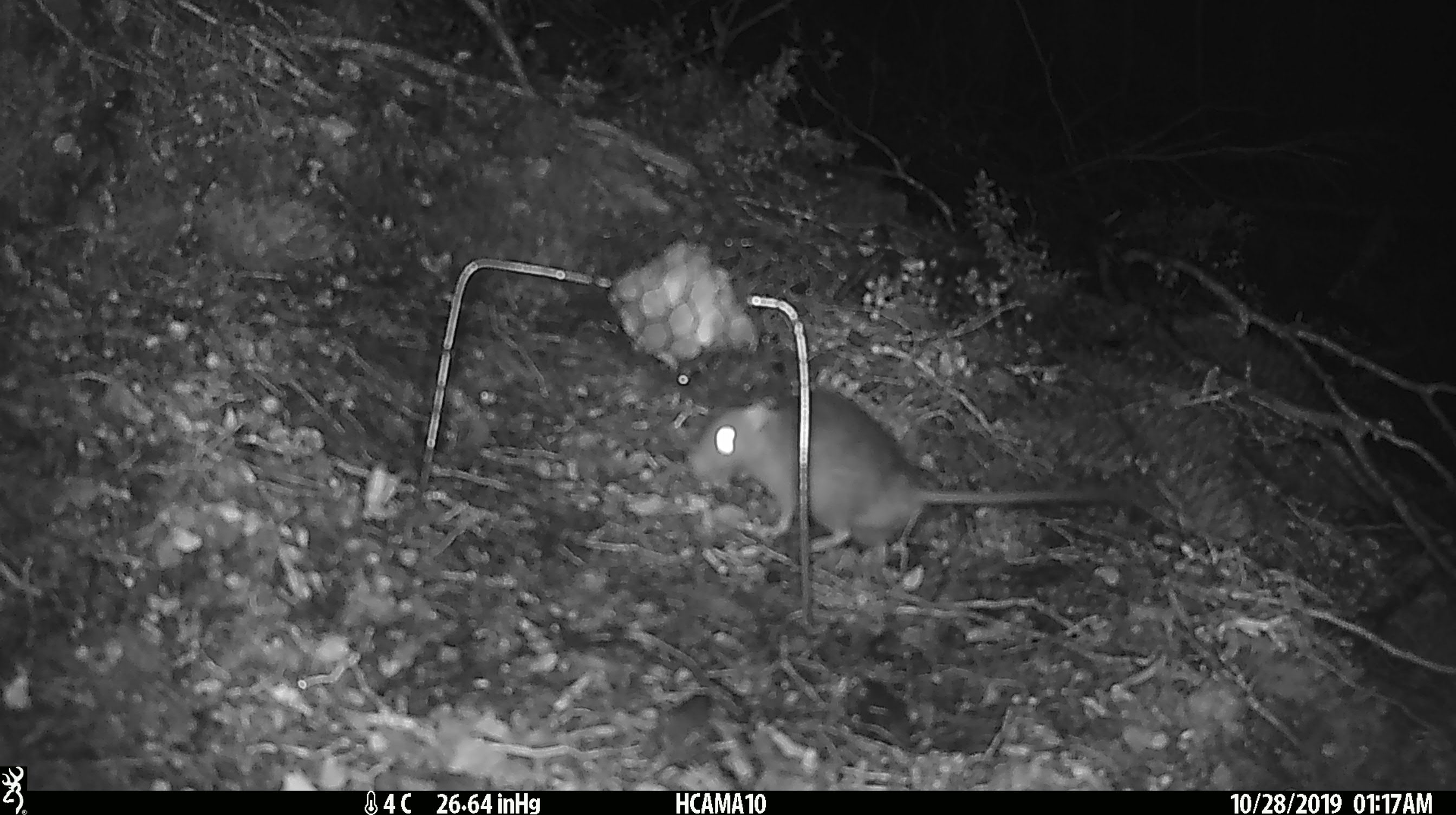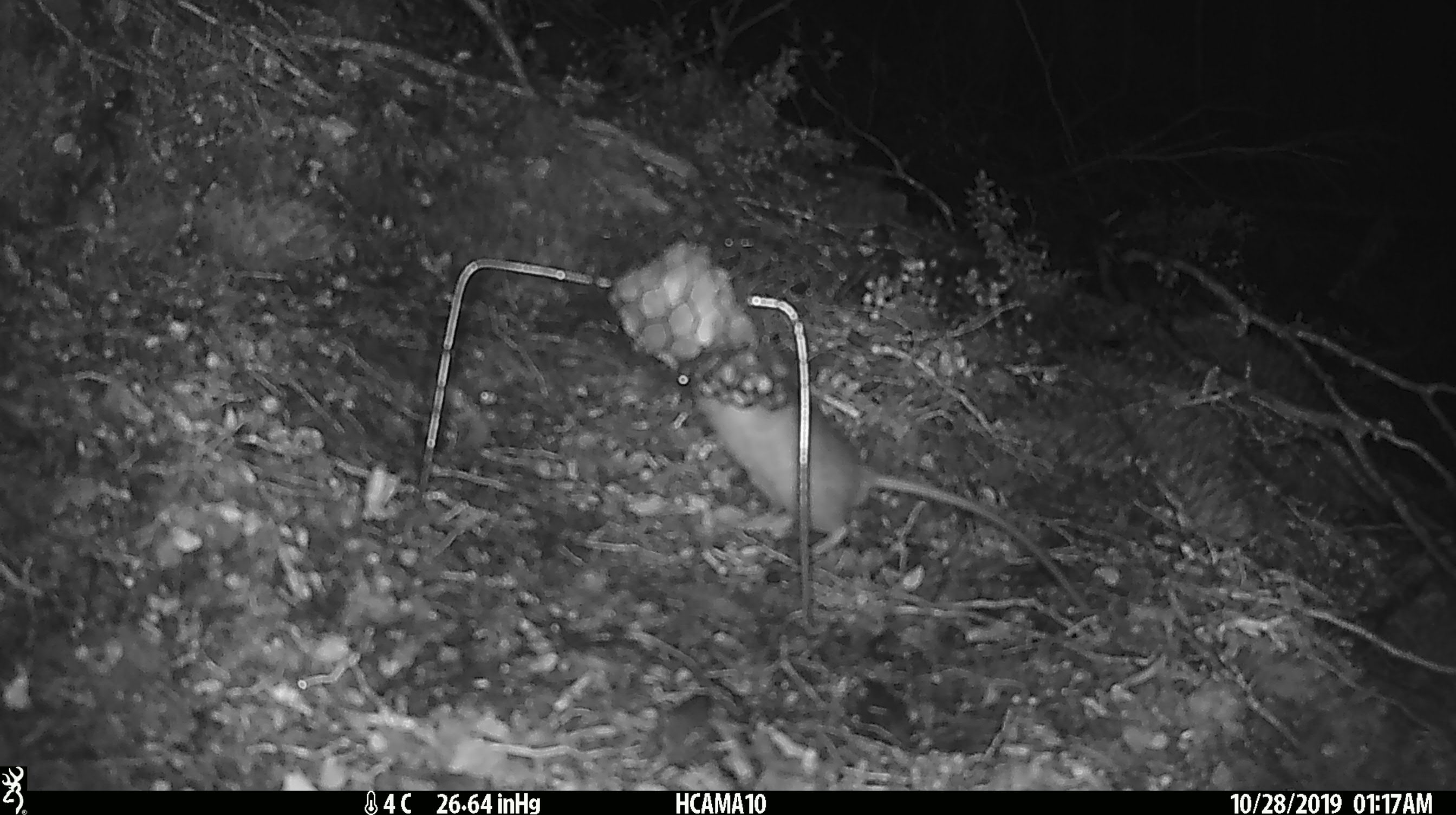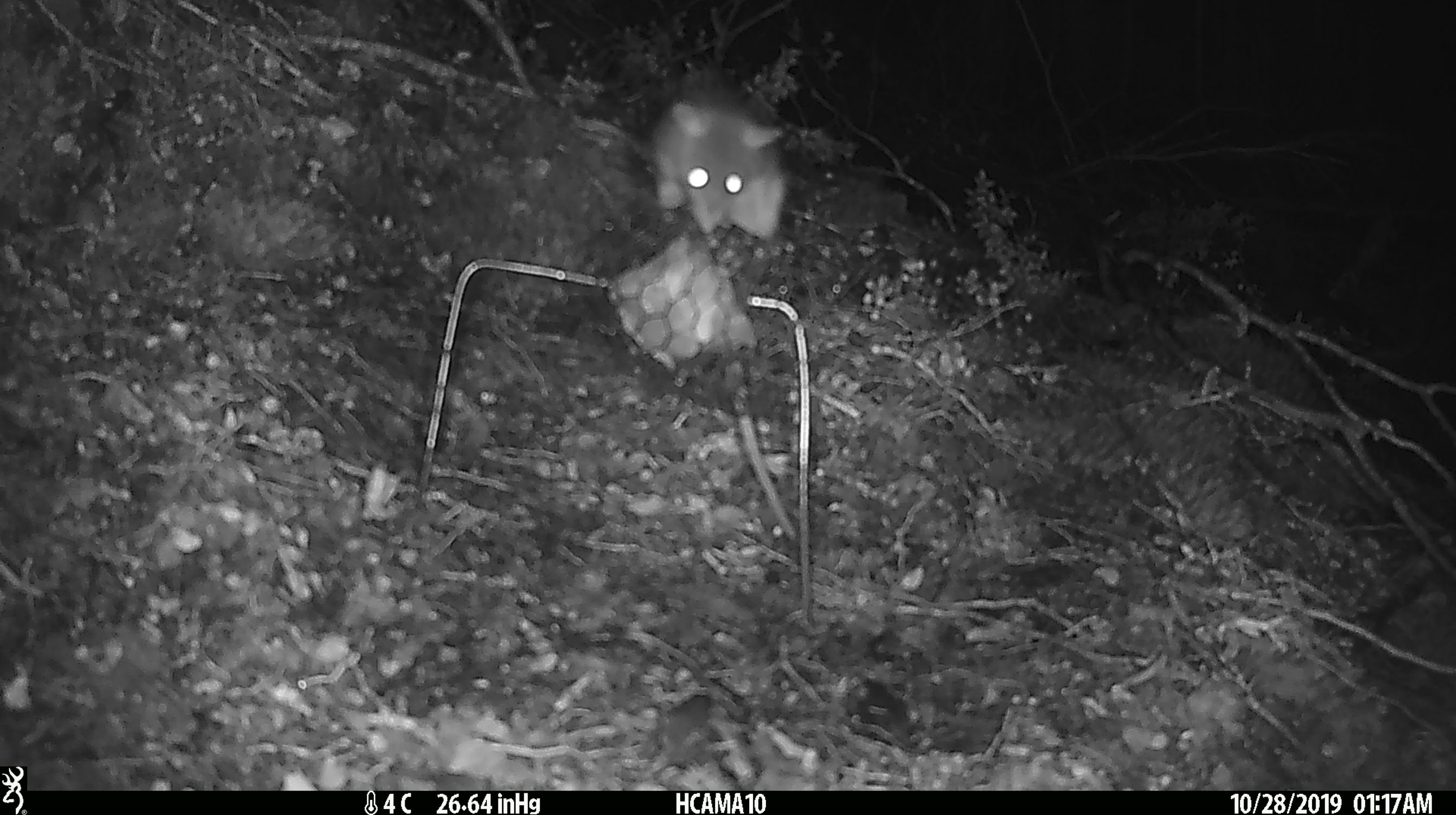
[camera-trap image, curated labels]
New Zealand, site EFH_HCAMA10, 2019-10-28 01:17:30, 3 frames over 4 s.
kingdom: Animalia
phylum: Chordata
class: Mammalia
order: Rodentia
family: Muridae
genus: Rattus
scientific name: Rattus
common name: rat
Rat (Rattus).